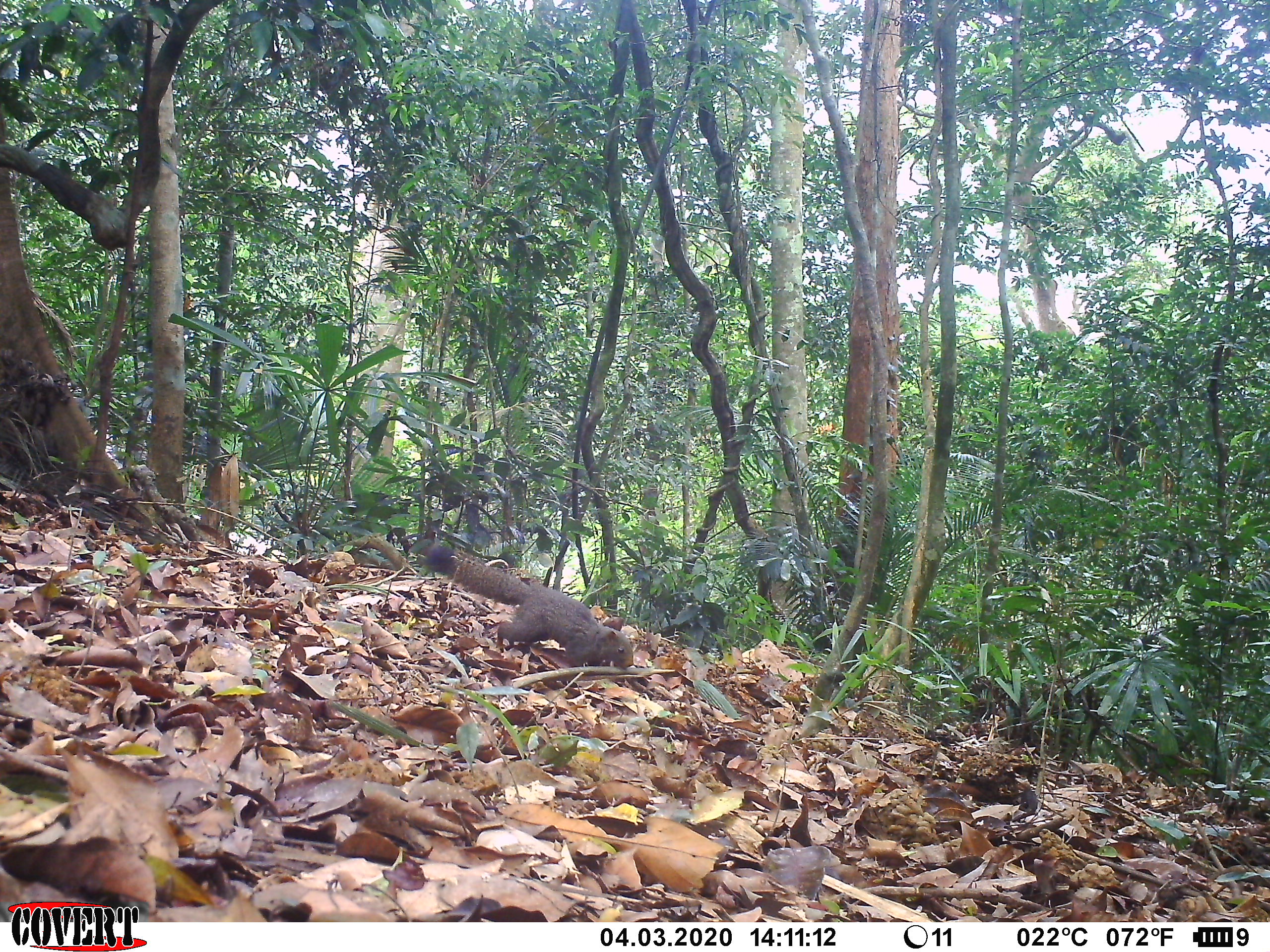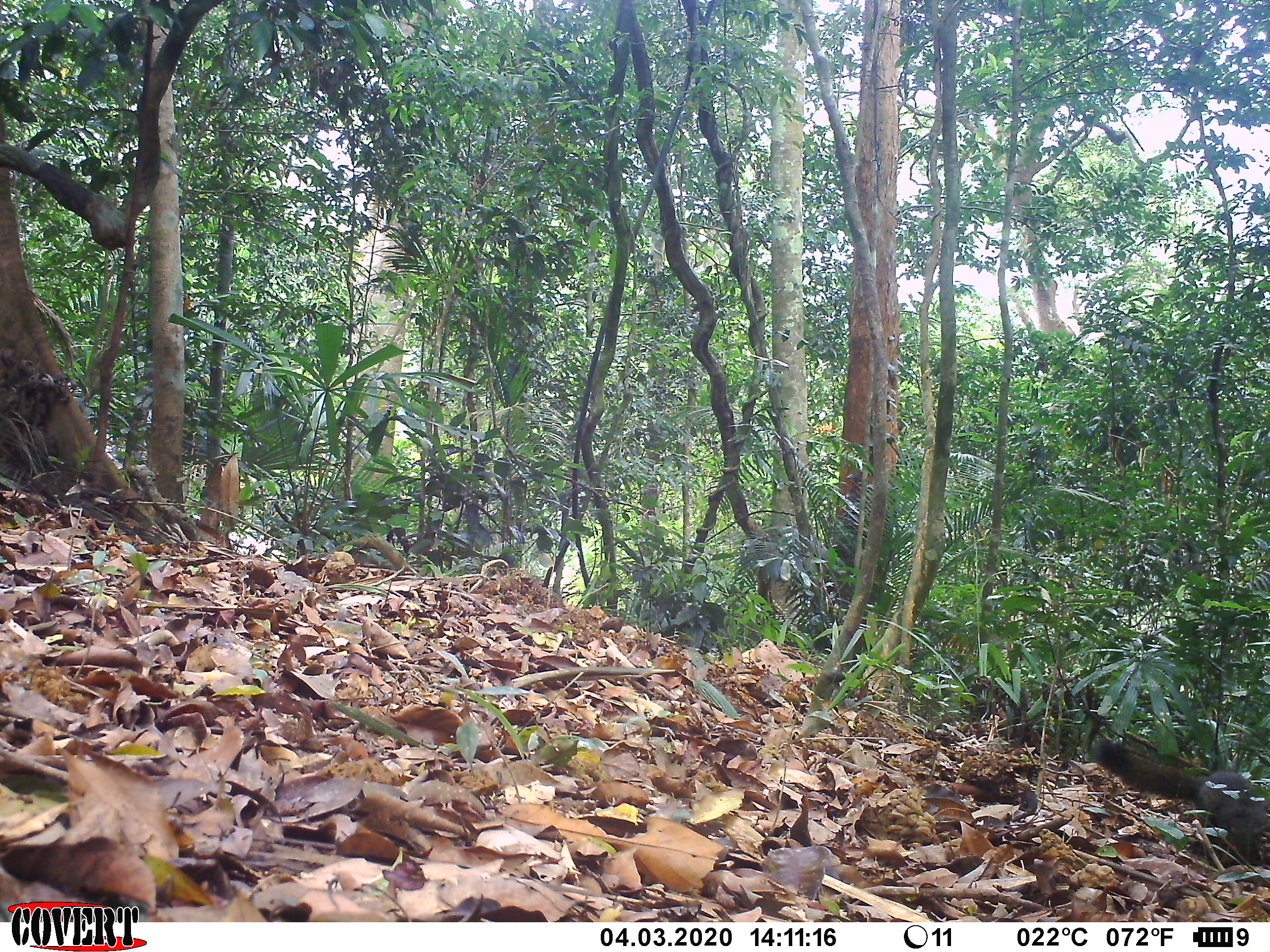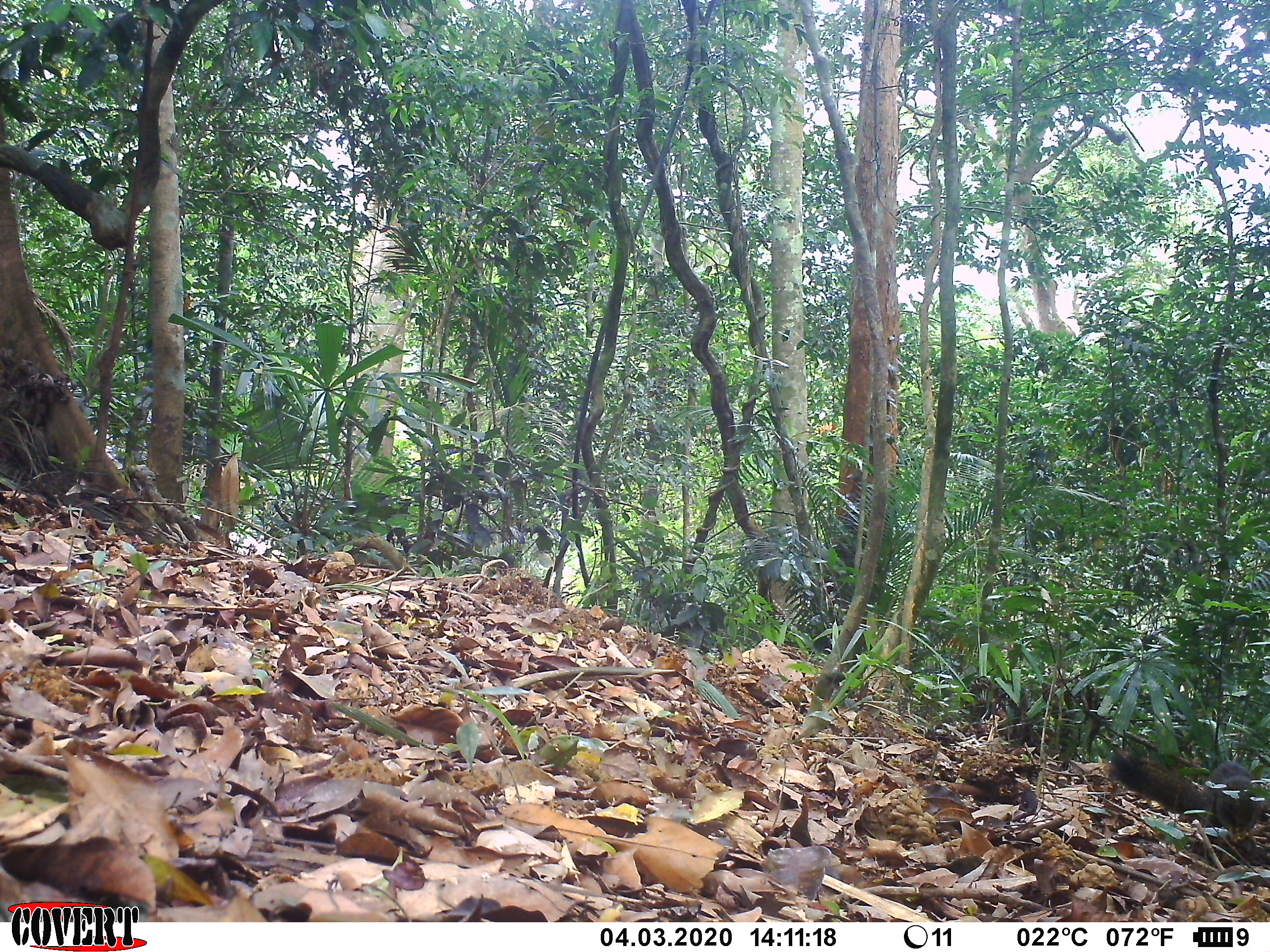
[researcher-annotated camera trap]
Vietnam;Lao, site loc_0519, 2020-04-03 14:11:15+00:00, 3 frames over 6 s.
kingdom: Animalia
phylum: Chordata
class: Mammalia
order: Rodentia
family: Sciuridae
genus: Callosciurus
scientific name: Callosciurus erythraeus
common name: pallas's squirrel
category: pallass squirrel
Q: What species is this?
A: Pallass squirrel (pallas's squirrel) (Callosciurus erythraeus).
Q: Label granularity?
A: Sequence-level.